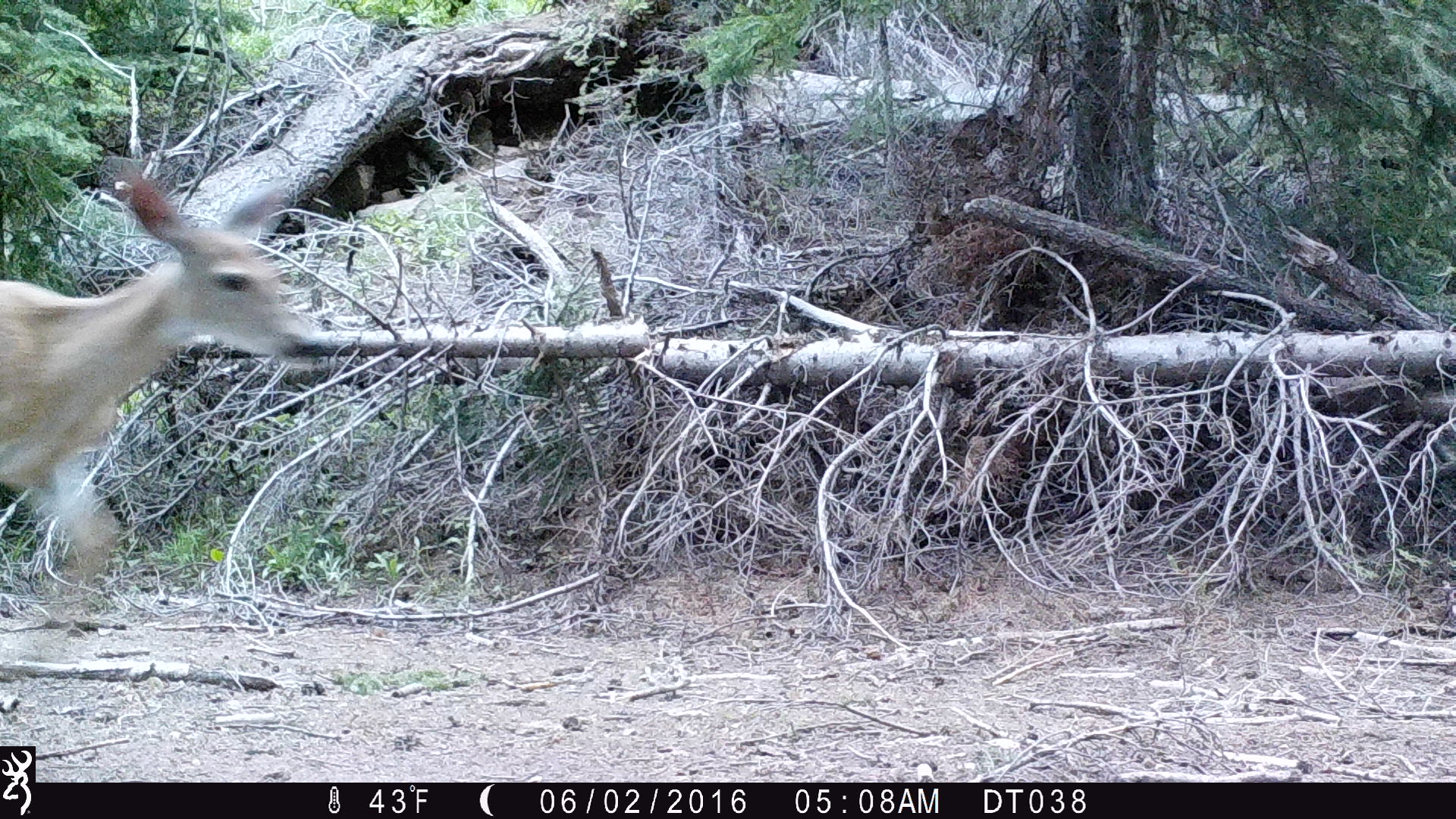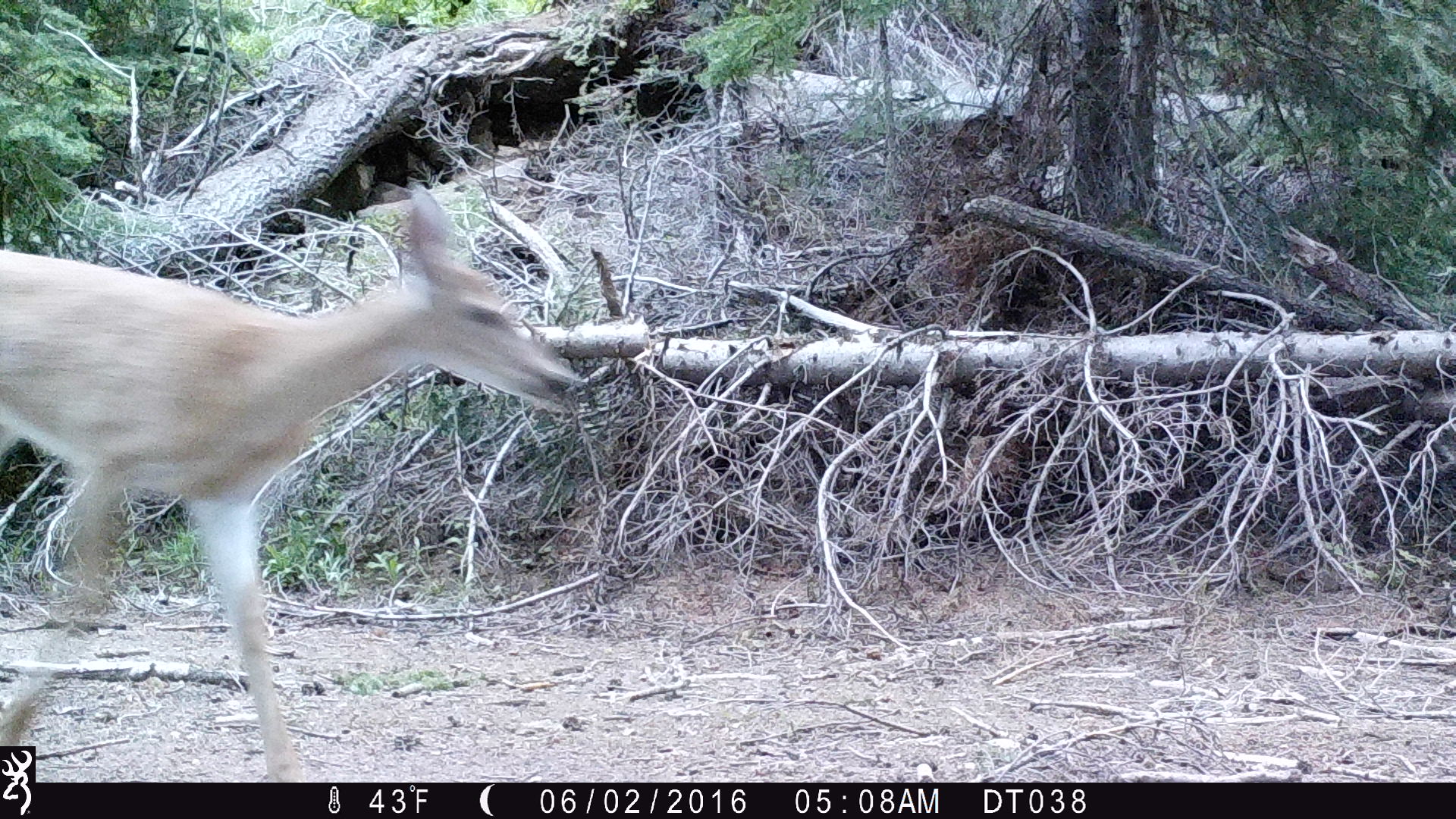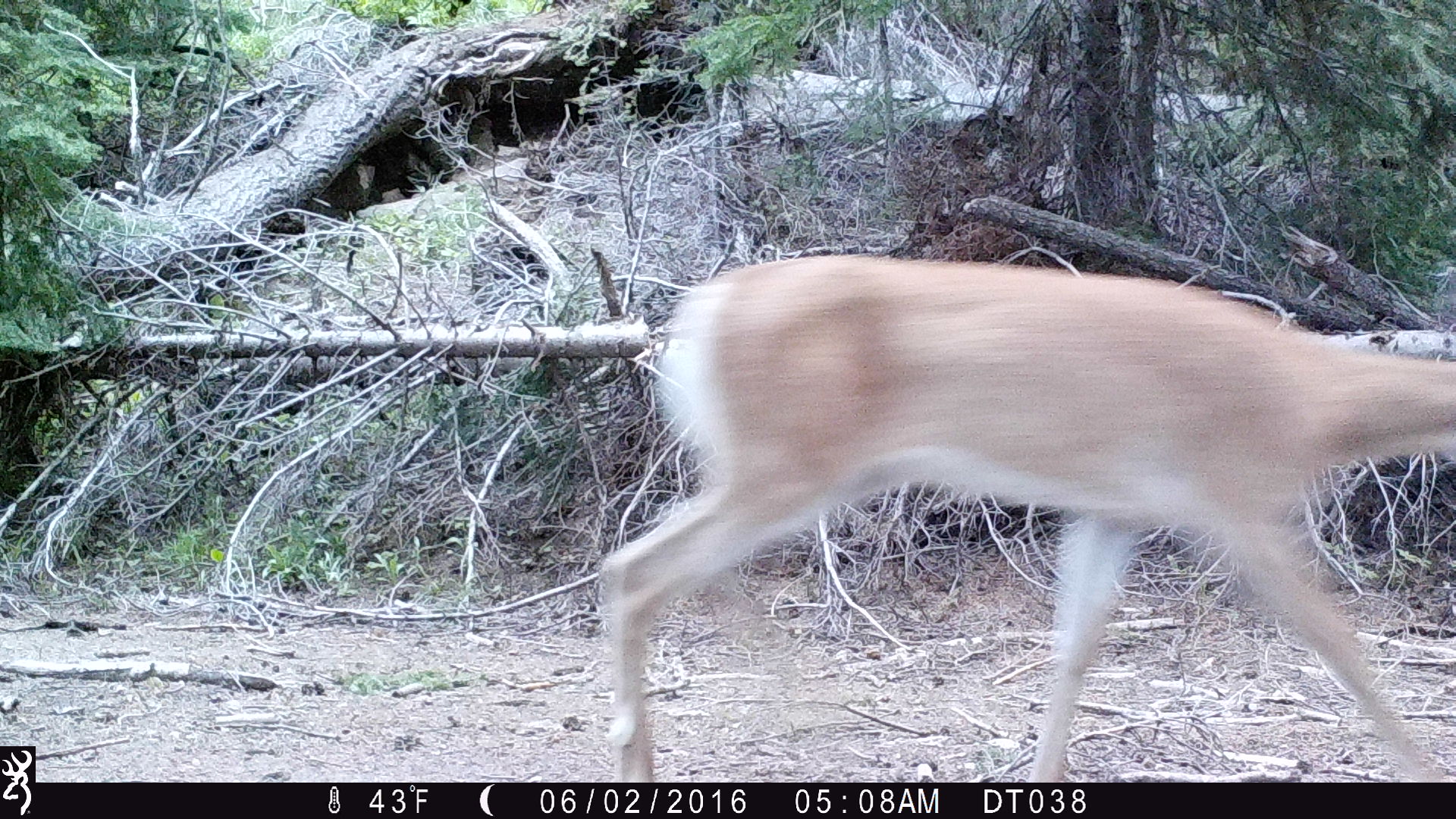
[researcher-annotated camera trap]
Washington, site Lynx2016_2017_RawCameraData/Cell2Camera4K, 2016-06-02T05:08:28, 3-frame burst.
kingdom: Animalia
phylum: Chordata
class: Mammalia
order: Artiodactyla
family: Cervidae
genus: Odocoileus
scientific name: Odocoileus hemionus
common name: mule deer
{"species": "Odocoileus hemionus (mule deer)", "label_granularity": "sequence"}